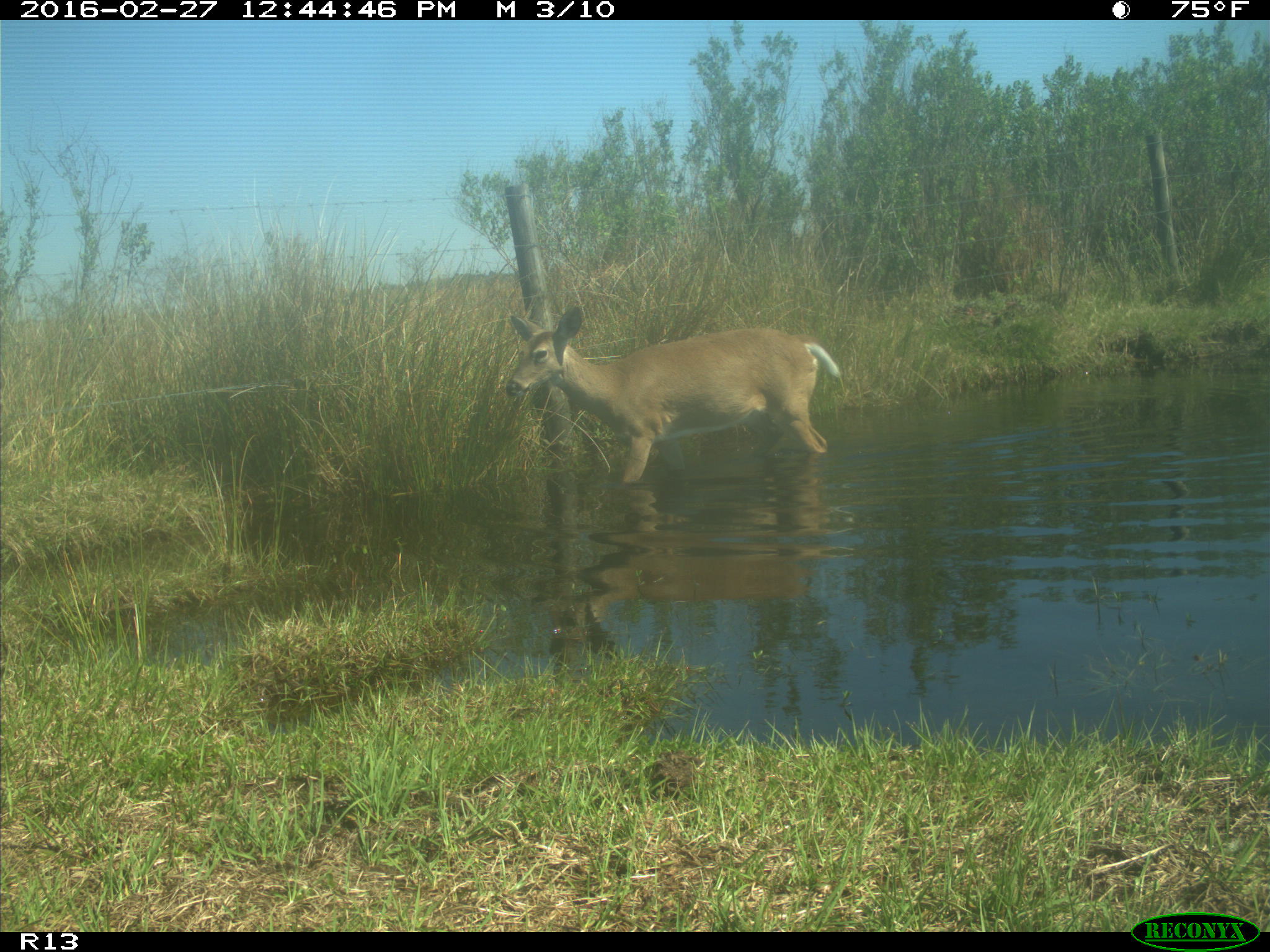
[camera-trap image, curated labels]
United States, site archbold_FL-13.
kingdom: Animalia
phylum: Chordata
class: Mammalia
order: Artiodactyla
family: Cervidae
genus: Odocoileus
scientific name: Odocoileus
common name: deer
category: unidentified deer